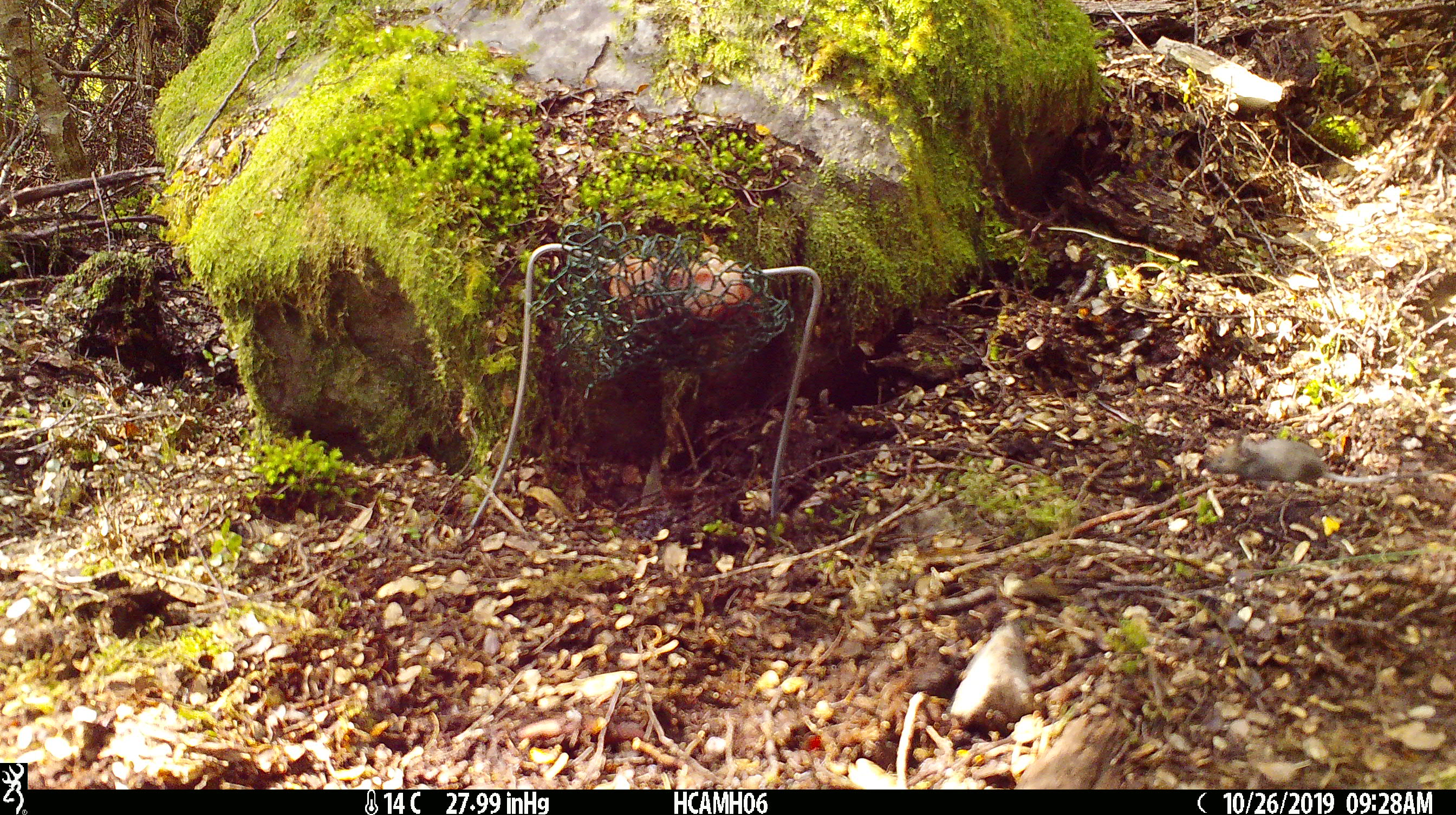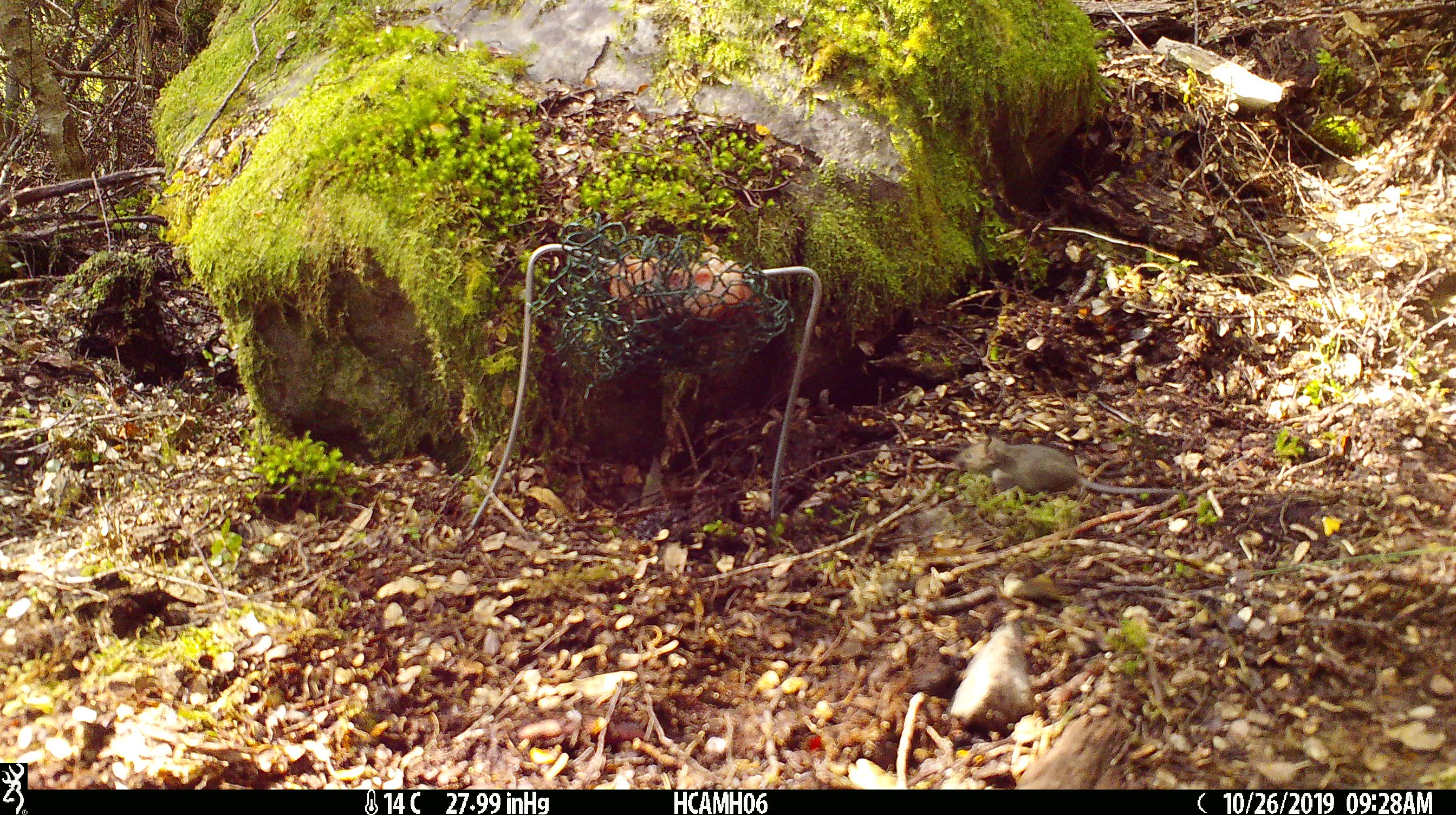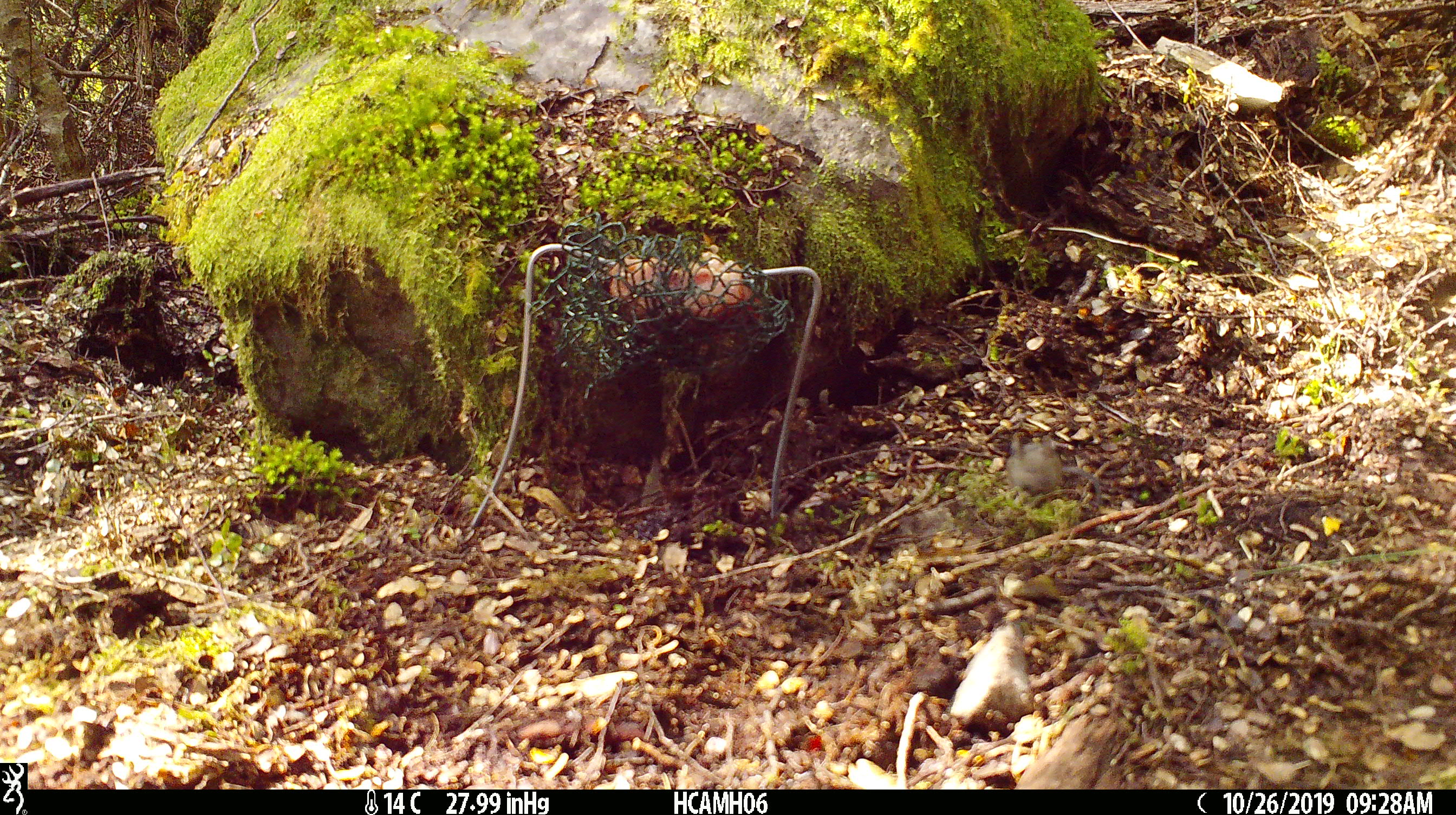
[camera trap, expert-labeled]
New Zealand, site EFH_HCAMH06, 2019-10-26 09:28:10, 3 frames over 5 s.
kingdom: Animalia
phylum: Chordata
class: Mammalia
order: Rodentia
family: Muridae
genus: Mus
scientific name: Mus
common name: mouse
Mouse (Mus).